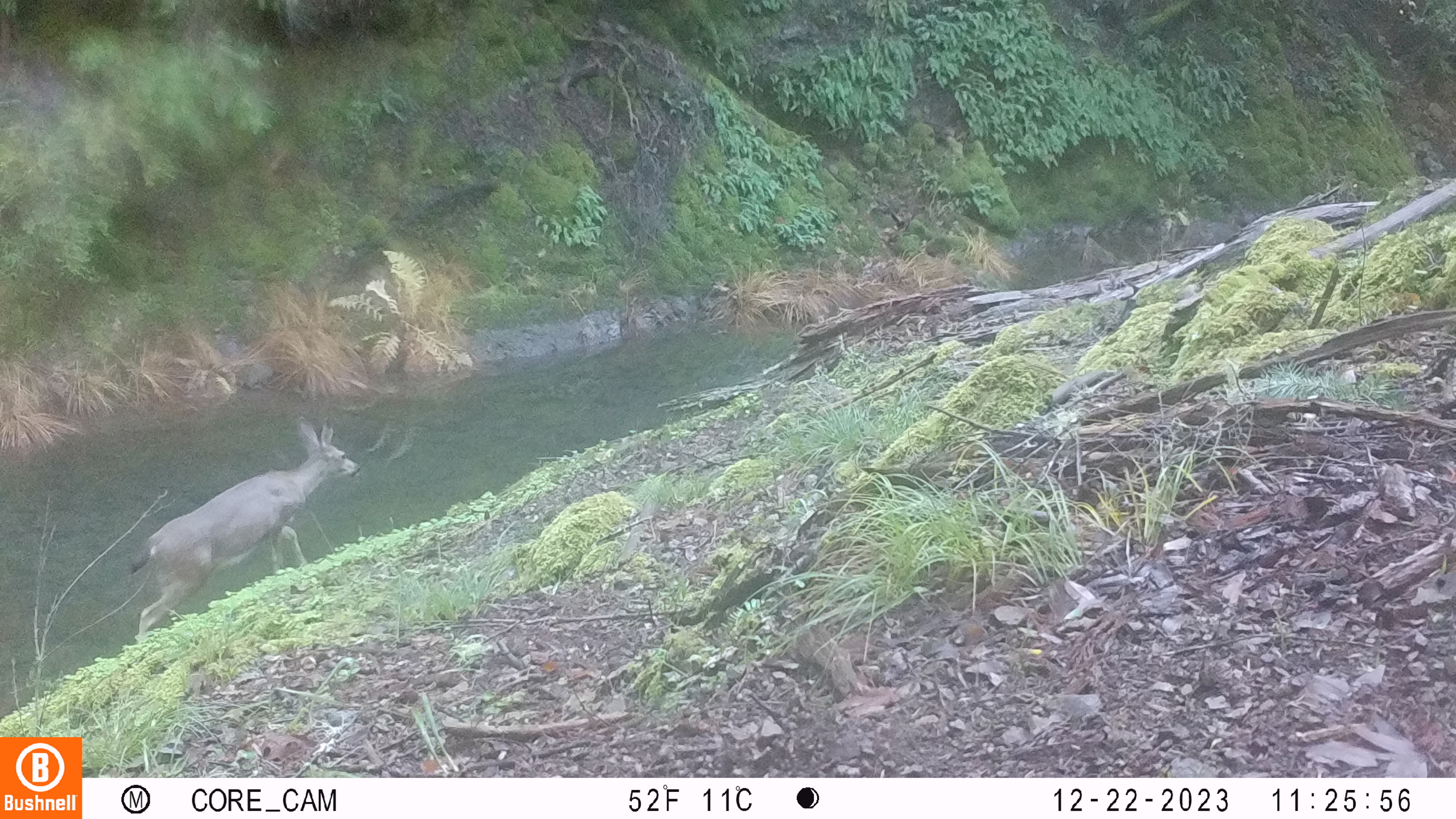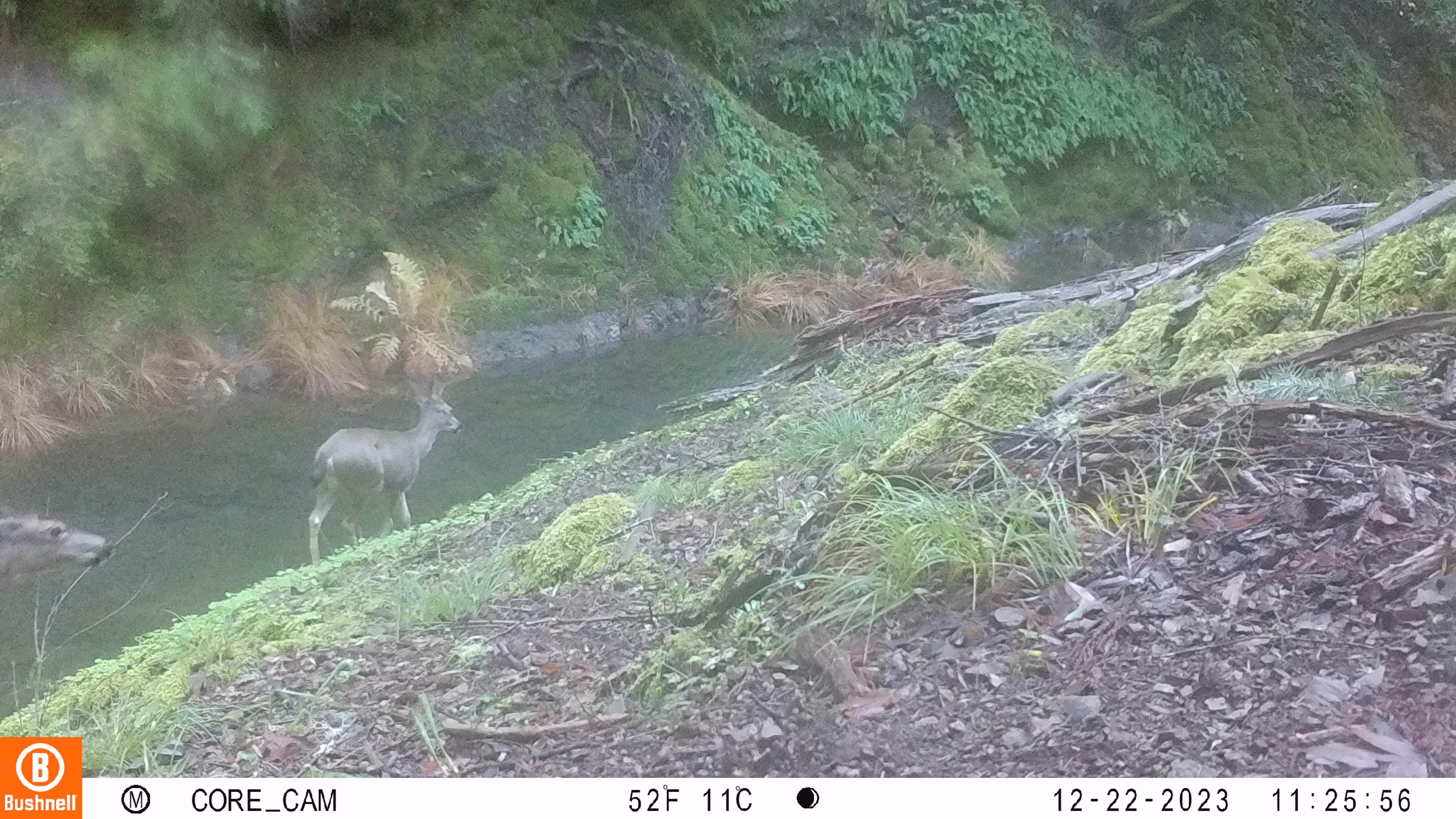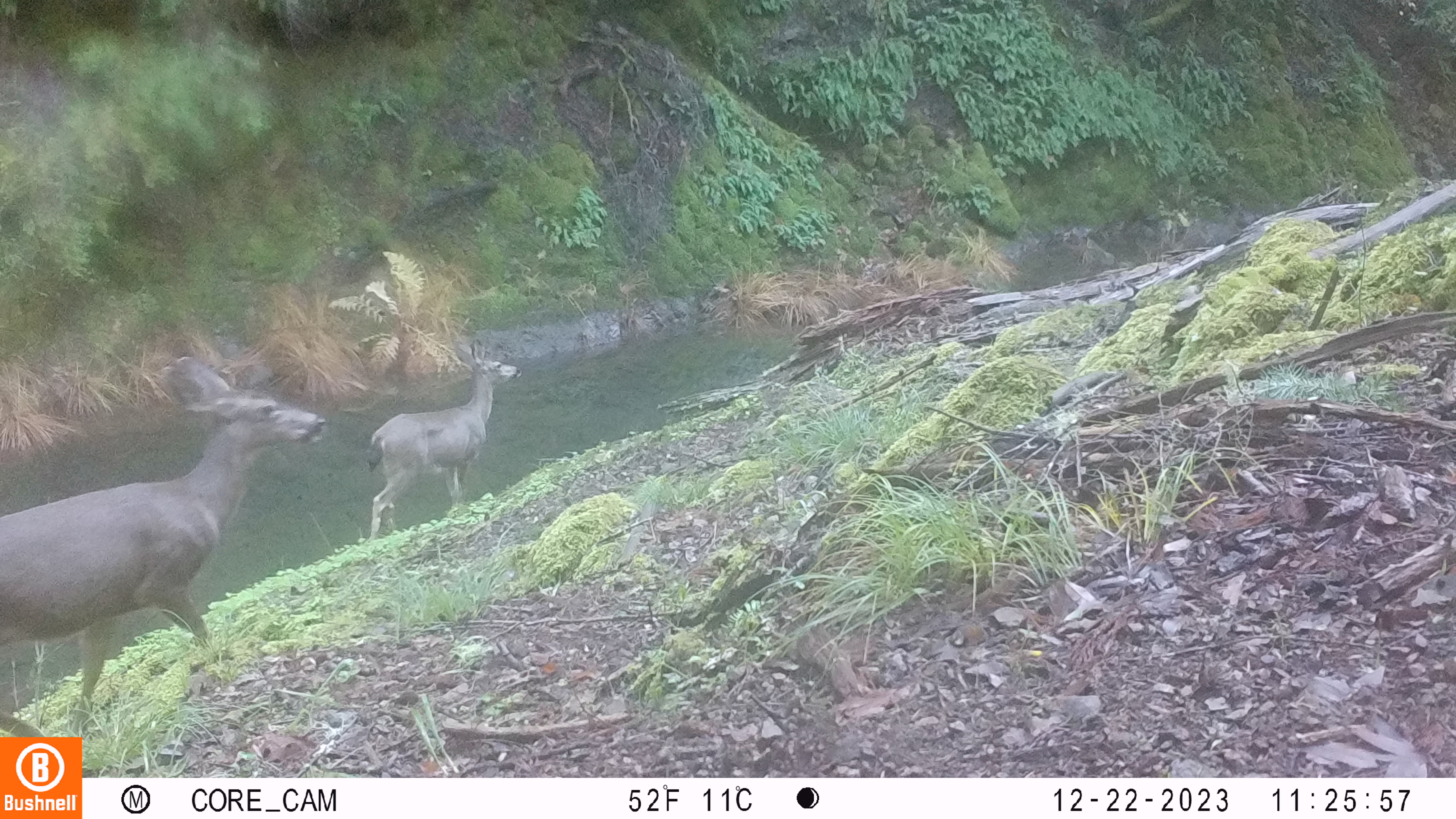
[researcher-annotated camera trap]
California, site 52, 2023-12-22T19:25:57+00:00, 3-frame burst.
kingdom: Animalia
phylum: Chordata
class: Mammalia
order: Artiodactyla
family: Cervidae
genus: Odocoileus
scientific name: Odocoileus hemionus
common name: mule deer